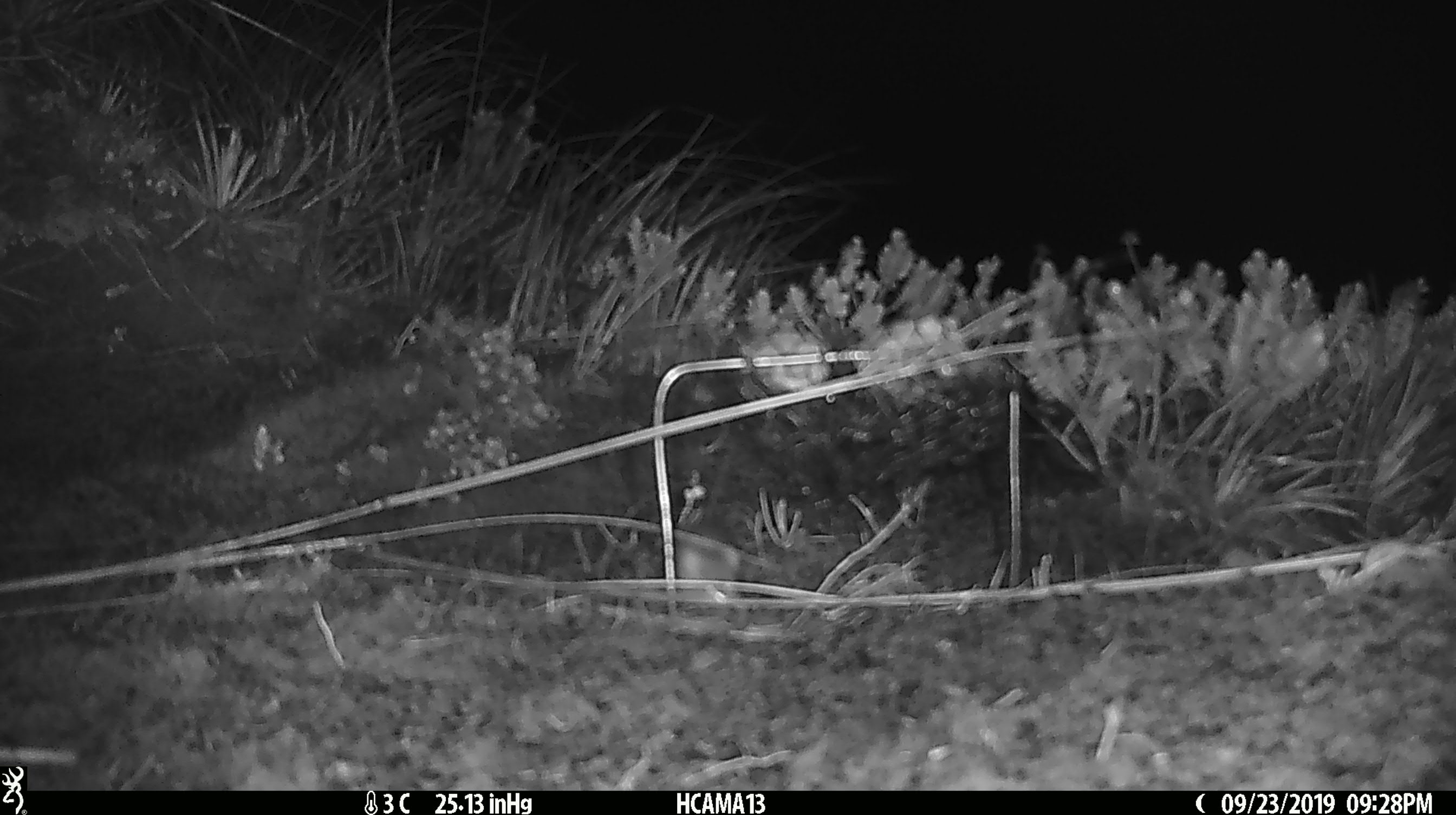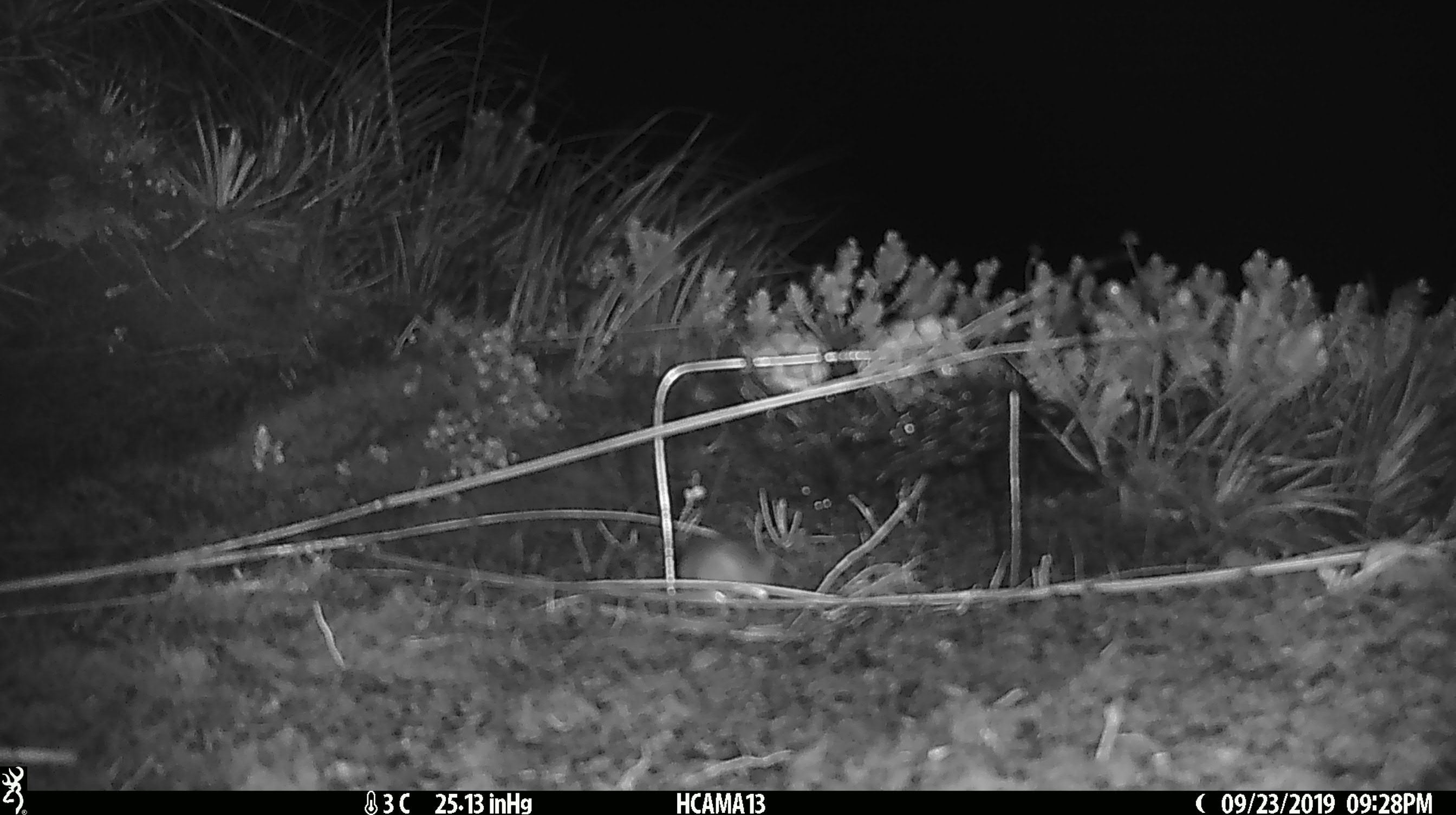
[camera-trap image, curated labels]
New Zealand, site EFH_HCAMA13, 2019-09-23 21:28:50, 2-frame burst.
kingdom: Animalia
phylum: Chordata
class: Mammalia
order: Rodentia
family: Muridae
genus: Mus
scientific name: Mus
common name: mouse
Mouse (Mus).